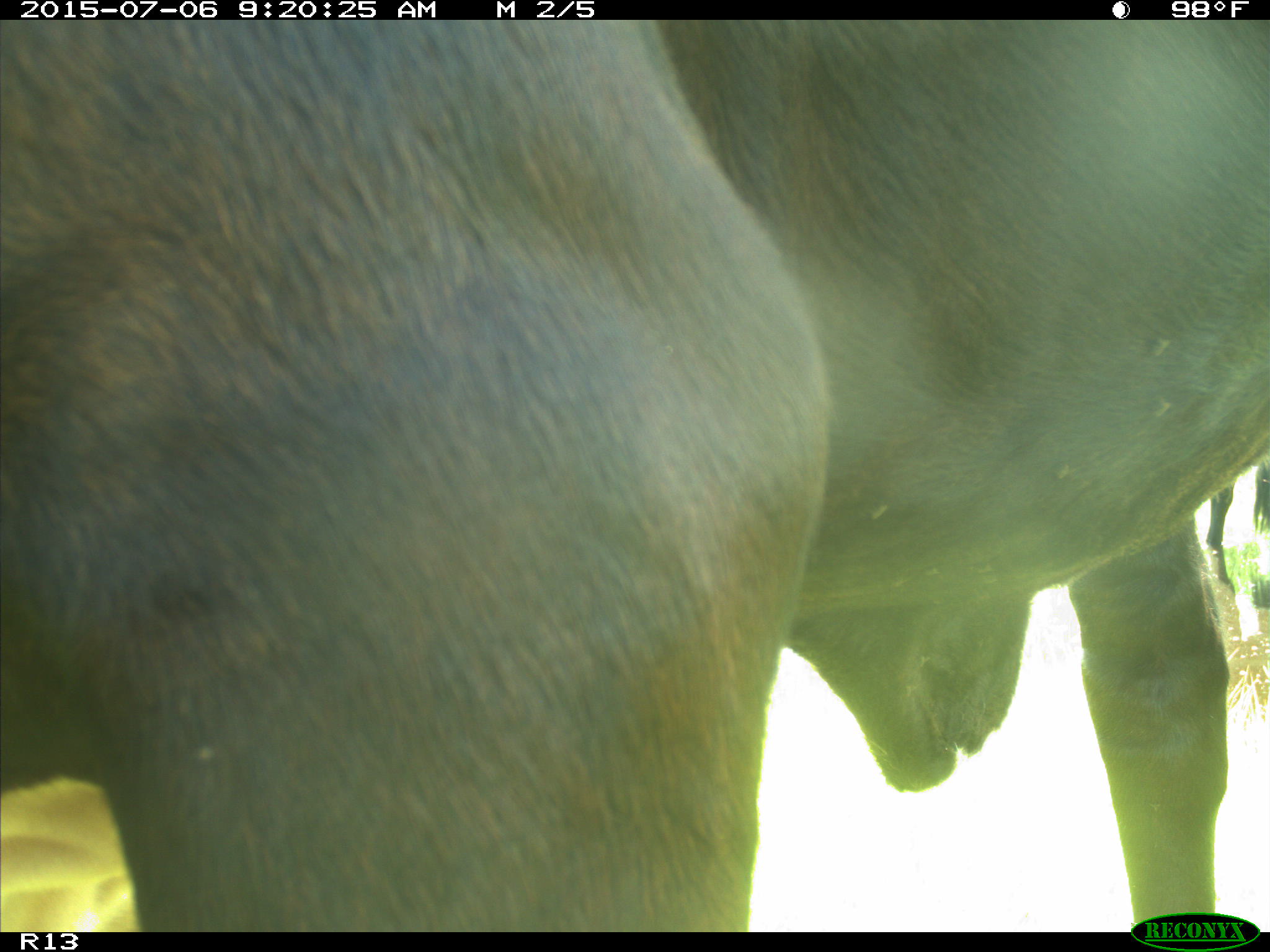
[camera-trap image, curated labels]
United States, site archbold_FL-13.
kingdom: Animalia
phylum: Chordata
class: Mammalia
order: Artiodactyla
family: Bovidae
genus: Bos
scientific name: Bos taurus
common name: domestic cow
Bos taurus (domestic cow).